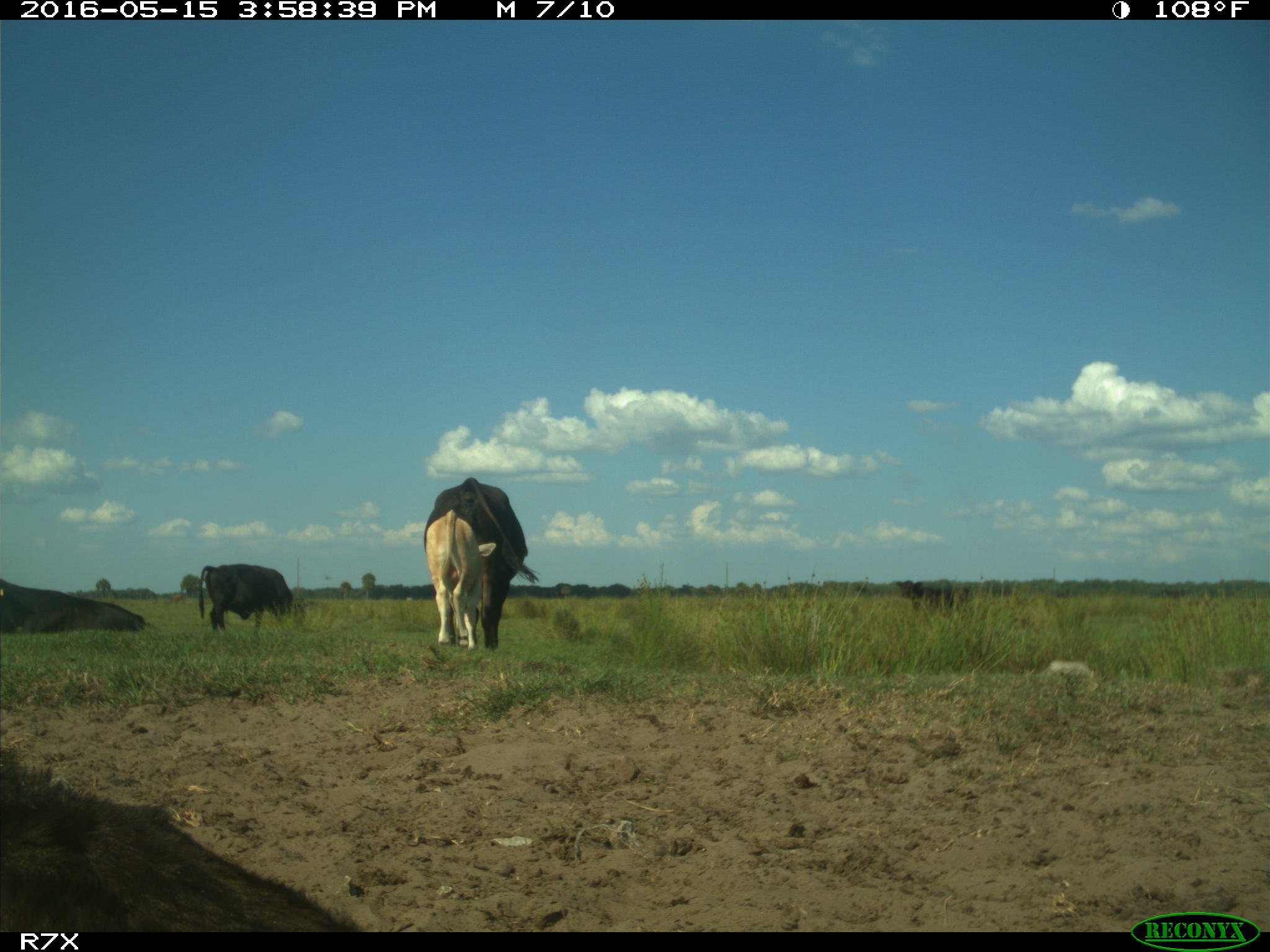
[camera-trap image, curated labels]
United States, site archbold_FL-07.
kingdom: Animalia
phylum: Chordata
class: Mammalia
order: Artiodactyla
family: Bovidae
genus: Bos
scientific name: Bos taurus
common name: domestic cow